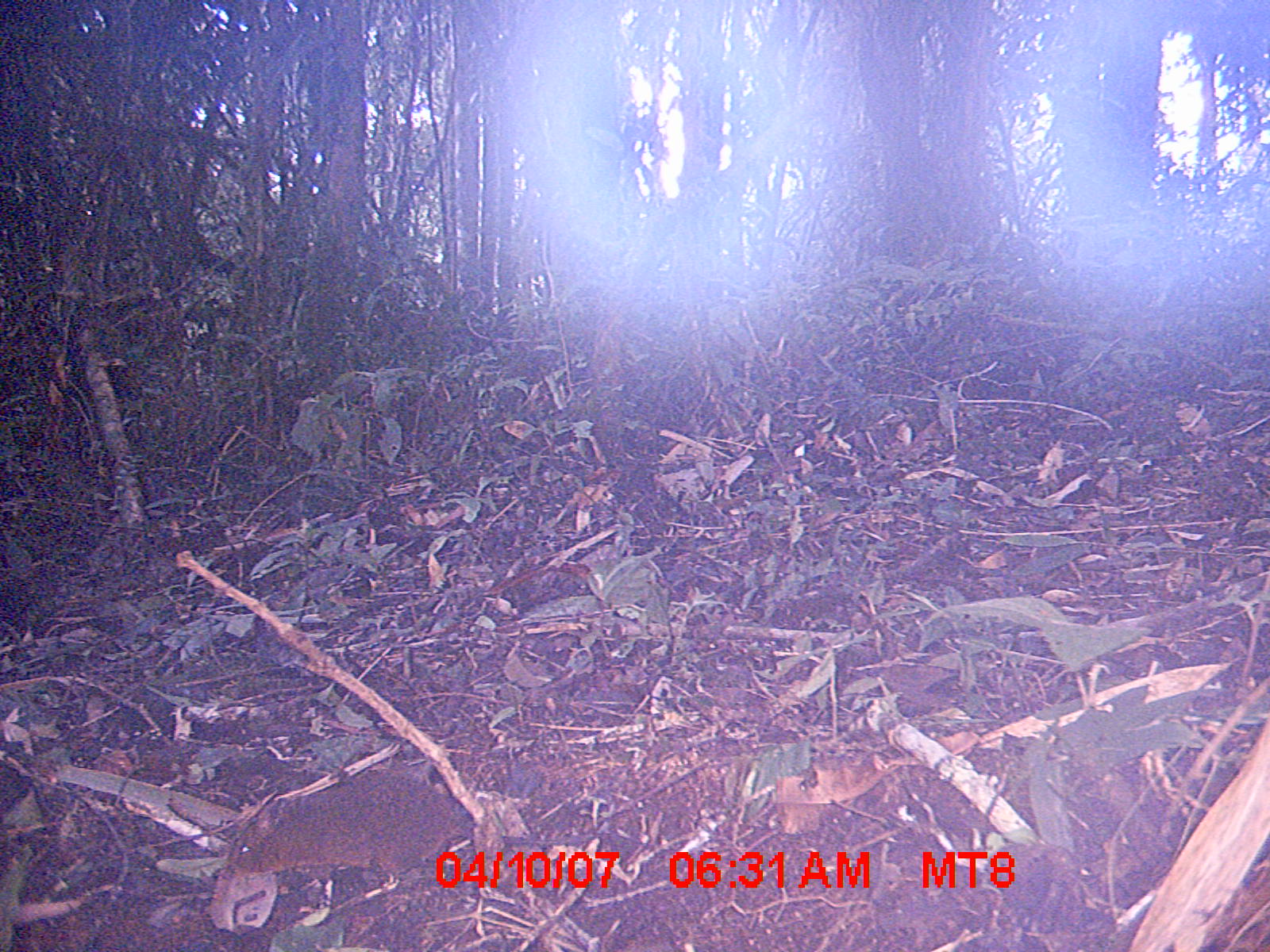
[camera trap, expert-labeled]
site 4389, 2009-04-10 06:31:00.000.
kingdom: Animalia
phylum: Chordata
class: Mammalia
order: Rodentia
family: Nesomyidae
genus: Nesomys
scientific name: Nesomys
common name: nesomys rodents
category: nesomys sp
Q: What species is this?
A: Nesomys sp (nesomys rodents) (Nesomys).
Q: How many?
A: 1.